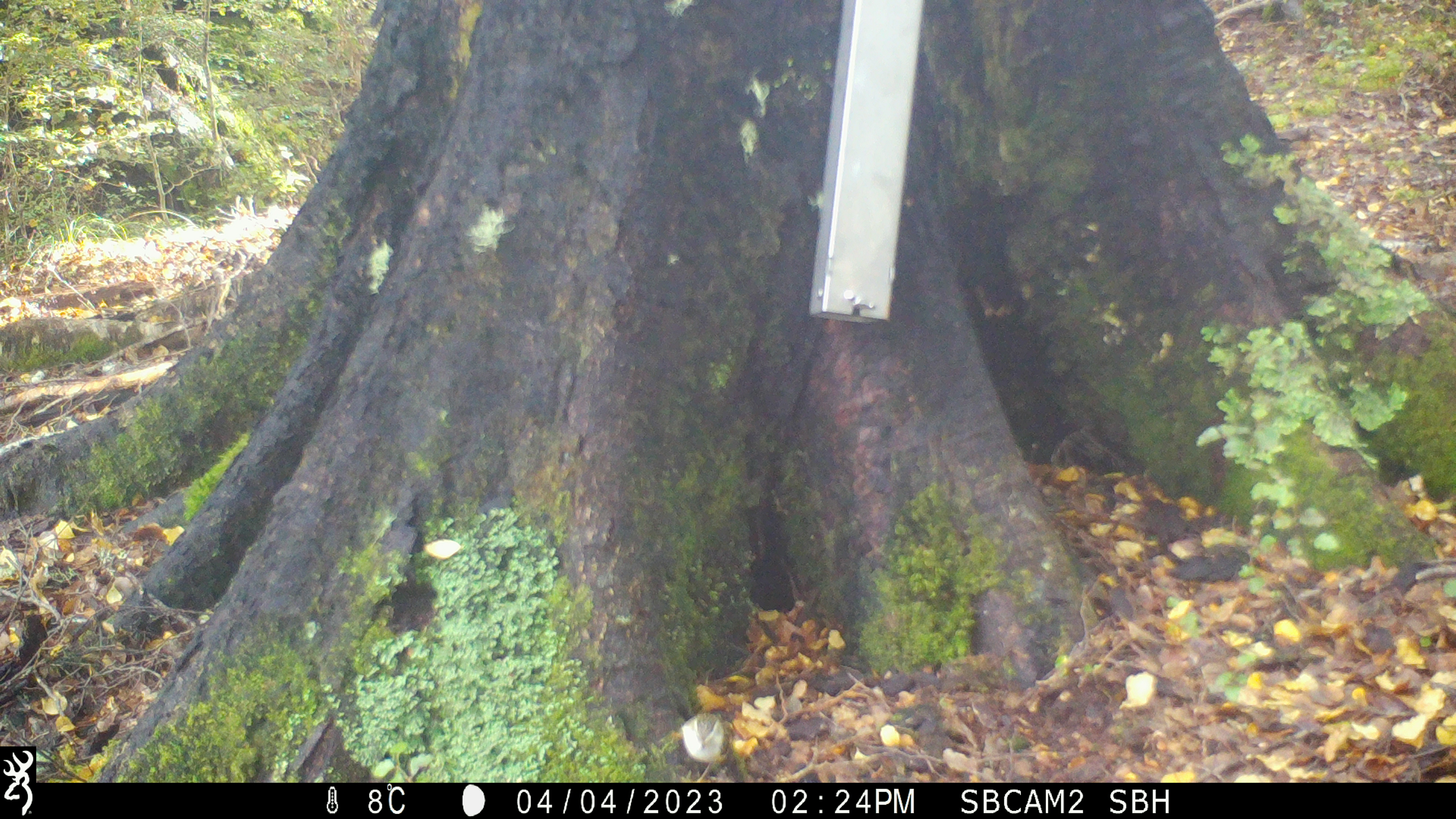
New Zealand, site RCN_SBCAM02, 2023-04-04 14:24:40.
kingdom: Animalia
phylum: Chordata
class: Aves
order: Passeriformes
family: Acanthisittidae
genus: Acanthisitta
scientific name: Acanthisitta chloris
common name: rifleman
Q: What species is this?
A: Rifleman (Acanthisitta chloris).